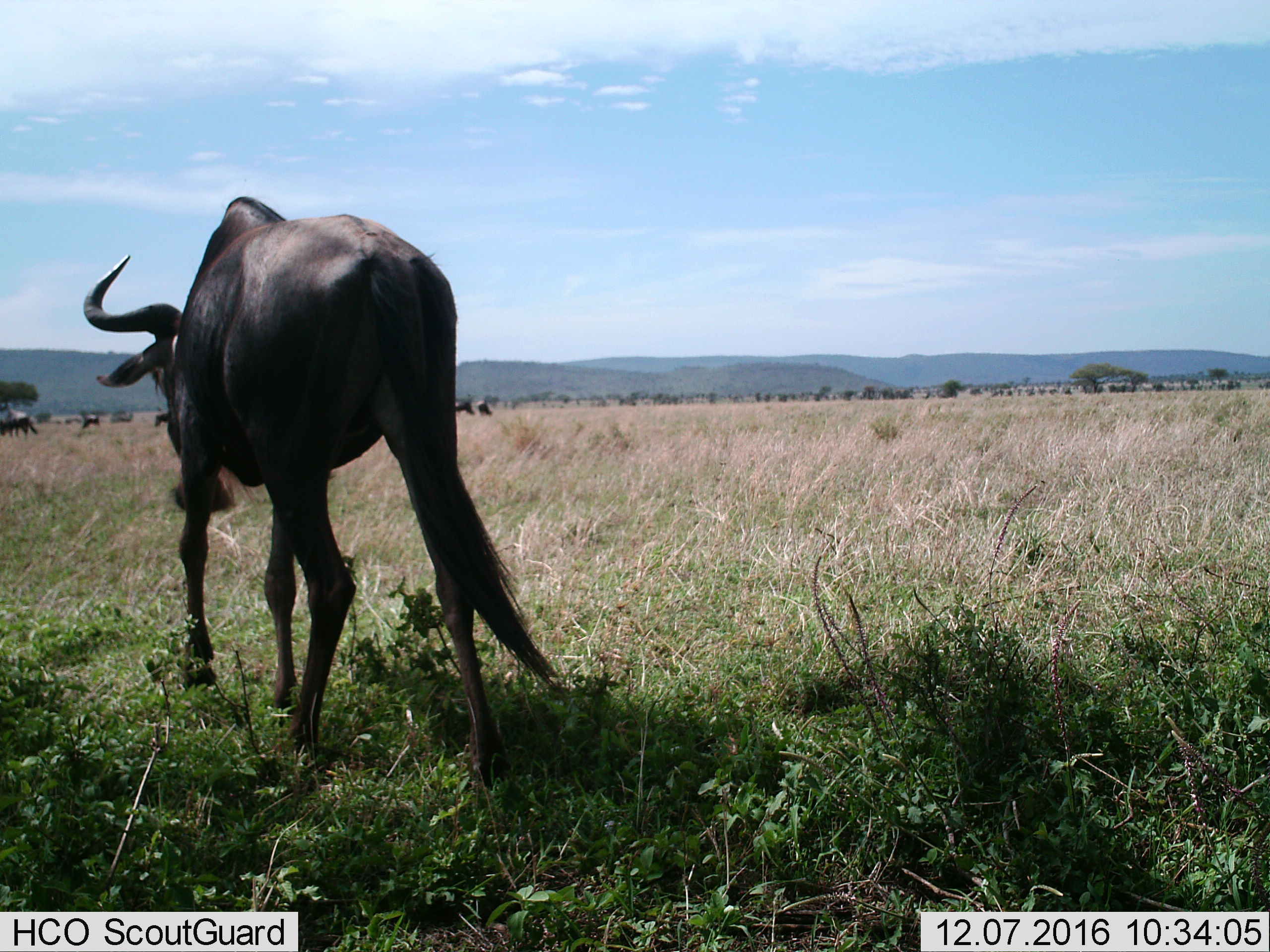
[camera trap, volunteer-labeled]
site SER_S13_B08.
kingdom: Animalia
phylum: Chordata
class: Mammalia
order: Artiodactyla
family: Bovidae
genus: Connochaetes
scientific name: Connochaetes taurinus taurinus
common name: blue wildebeest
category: wildebeestblue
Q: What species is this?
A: Wildebeestblue (blue wildebeest) (Connochaetes taurinus taurinus).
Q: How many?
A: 7.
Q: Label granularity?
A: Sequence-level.